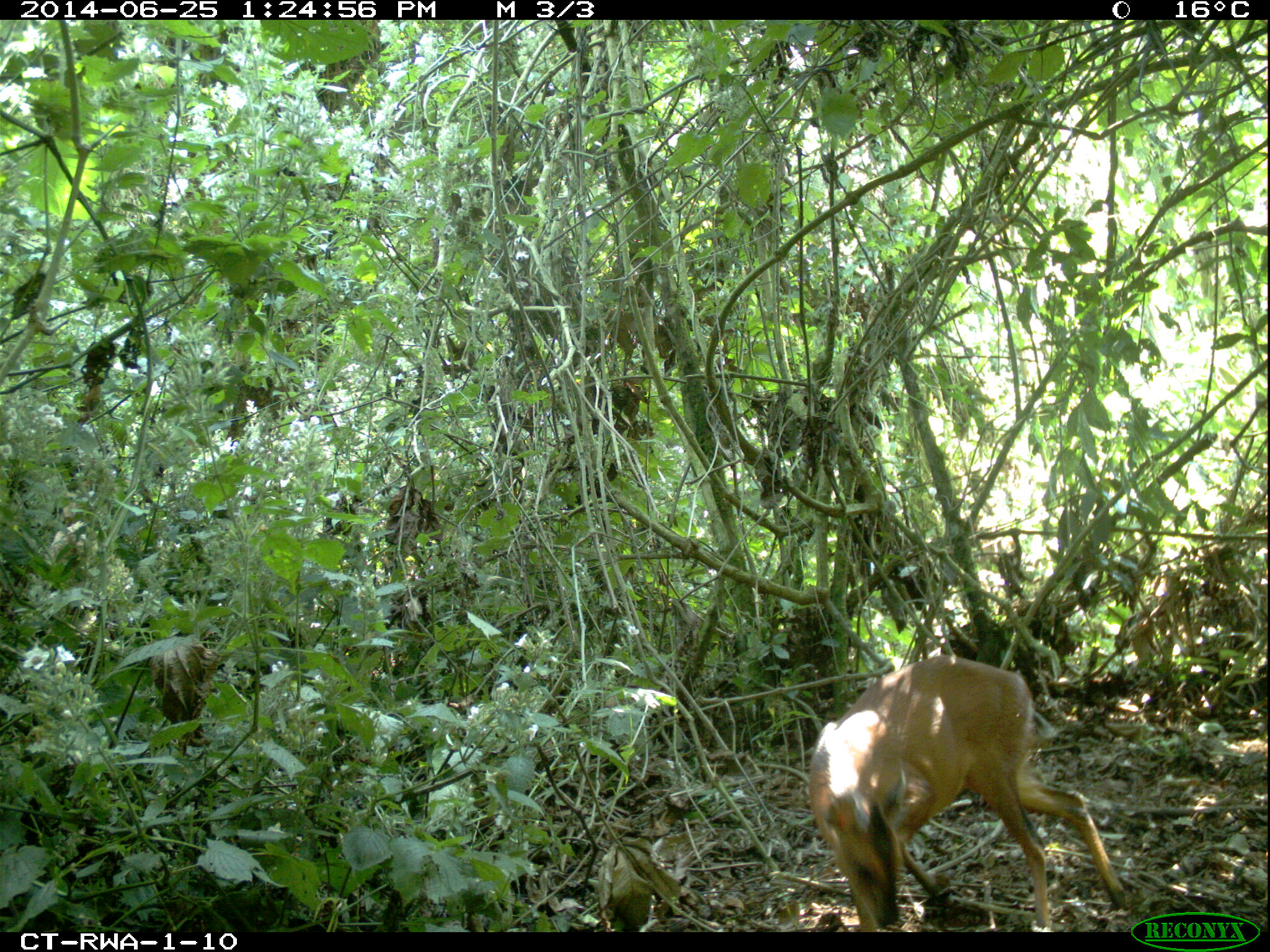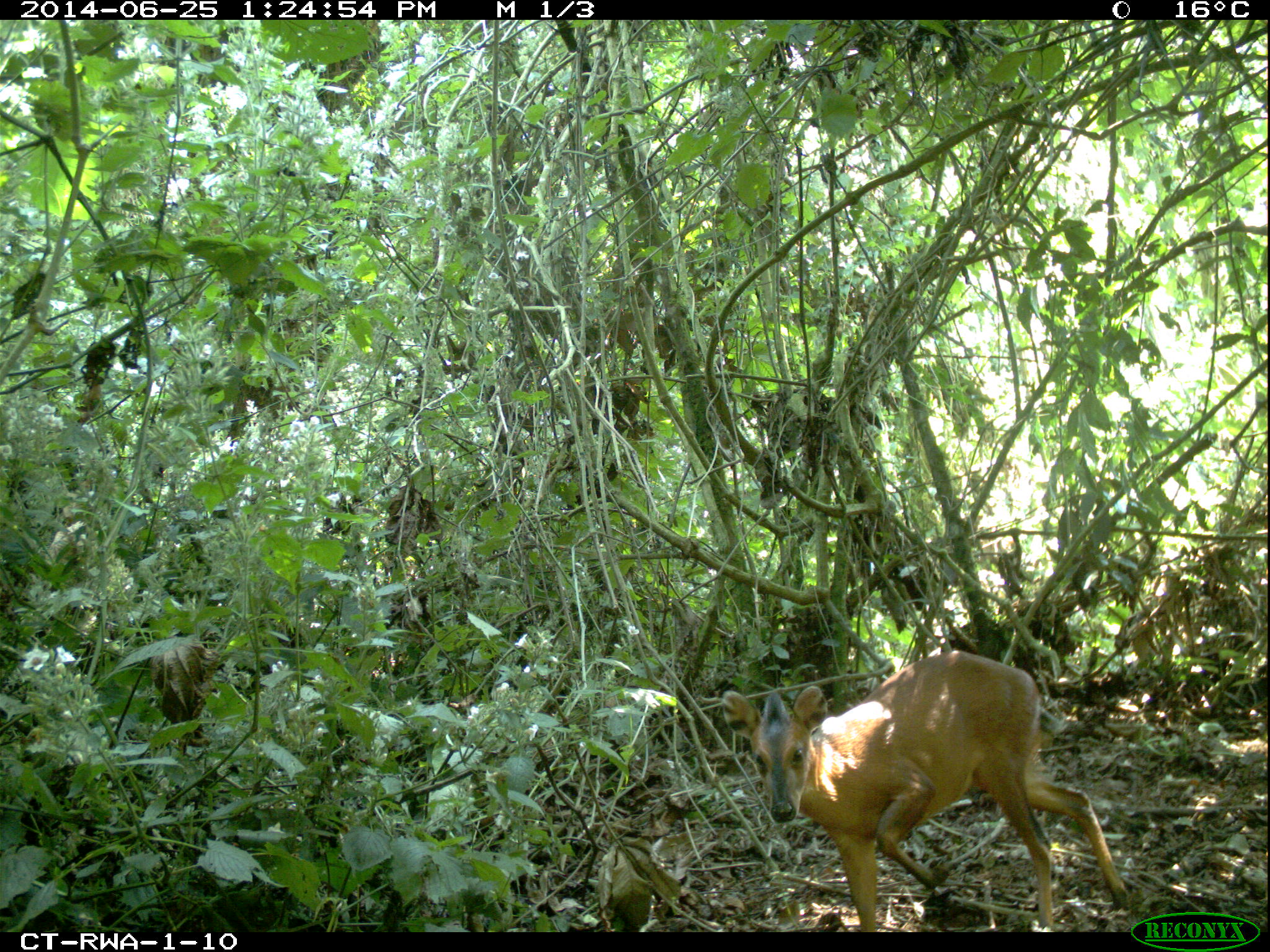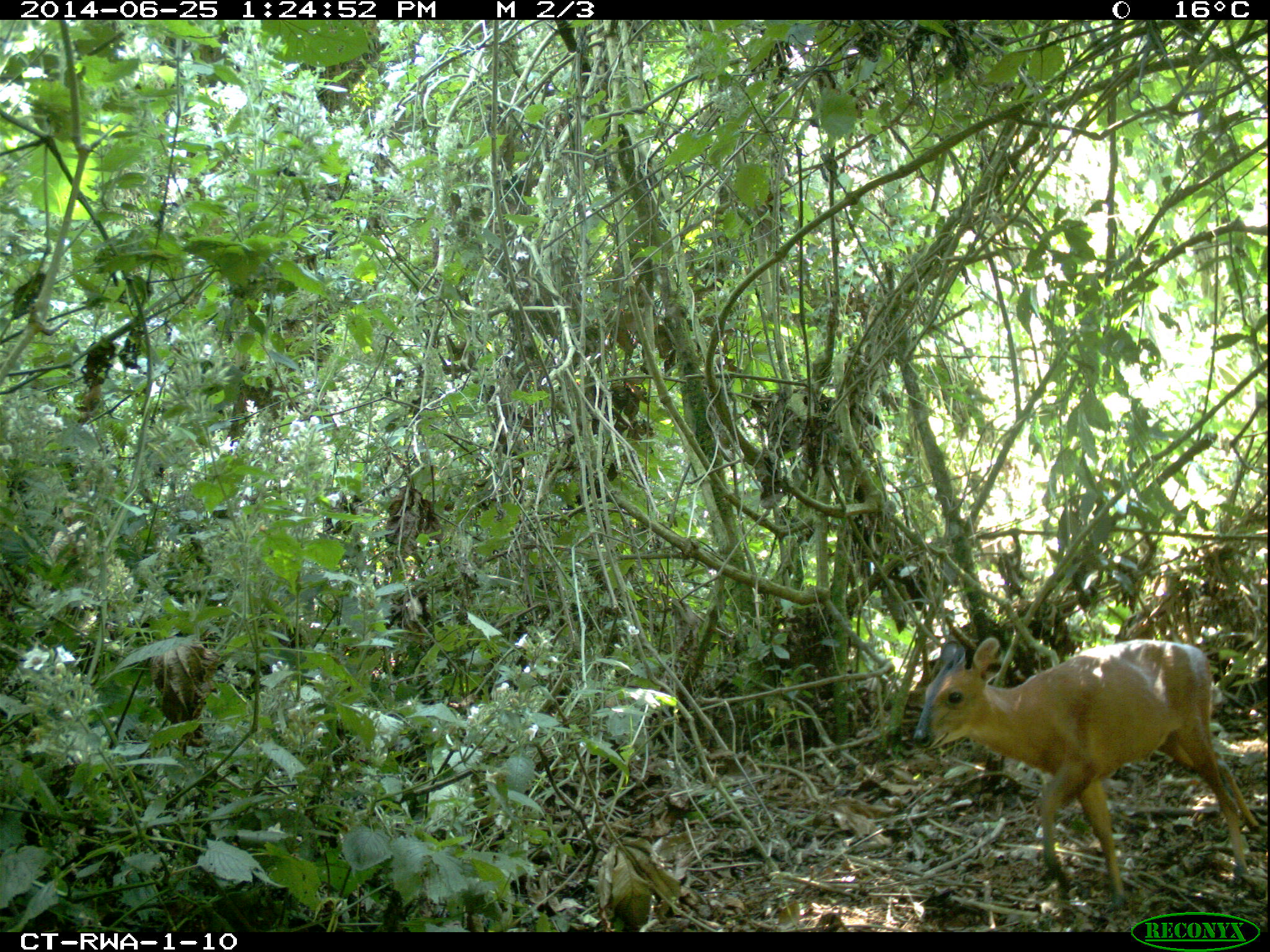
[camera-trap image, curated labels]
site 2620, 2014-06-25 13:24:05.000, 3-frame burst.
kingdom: Animalia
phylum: Chordata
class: Mammalia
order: Artiodactyla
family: Bovidae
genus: Cephalophus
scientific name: Cephalophus nigrifrons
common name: black-fronted duiker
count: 1